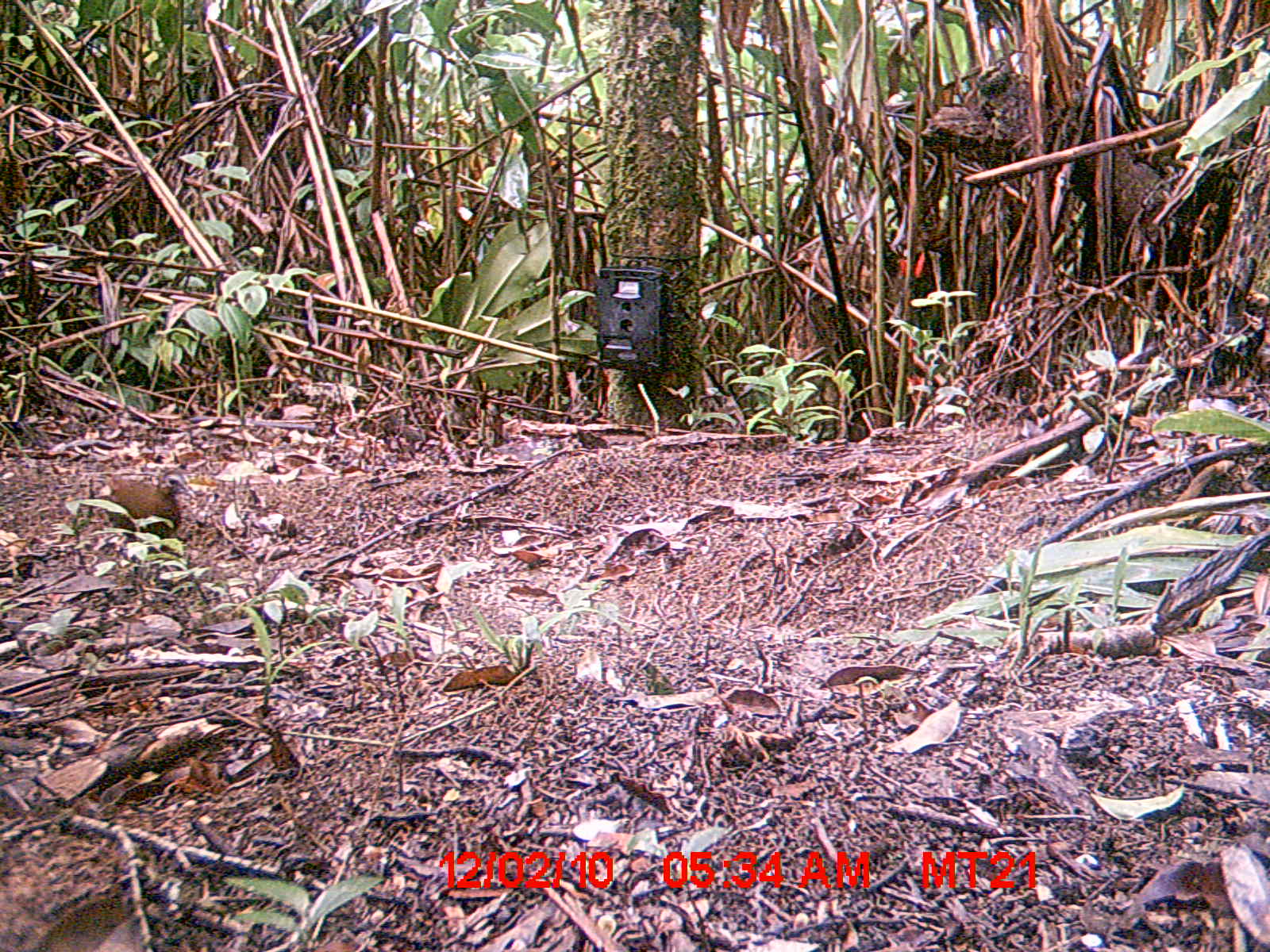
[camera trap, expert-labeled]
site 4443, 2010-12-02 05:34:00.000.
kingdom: Animalia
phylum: Chordata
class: Aves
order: Gruiformes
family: Sarothruridae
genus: Mentocrex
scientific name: Mentocrex kioloides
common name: madagascar wood rail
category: canirallus kioloides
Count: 1.